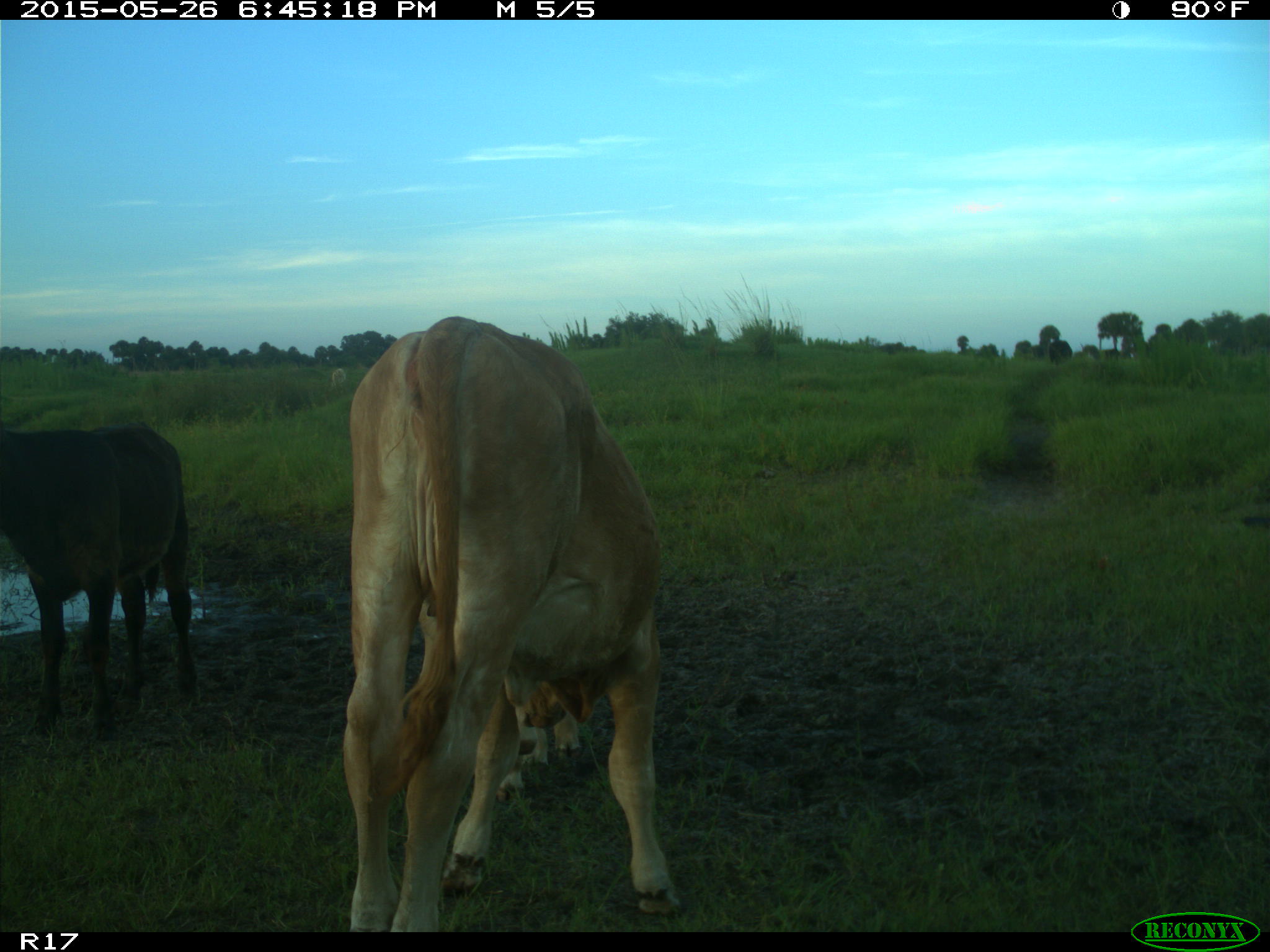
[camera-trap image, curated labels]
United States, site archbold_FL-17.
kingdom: Animalia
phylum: Chordata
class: Mammalia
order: Artiodactyla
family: Bovidae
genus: Bos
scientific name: Bos taurus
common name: domestic cow